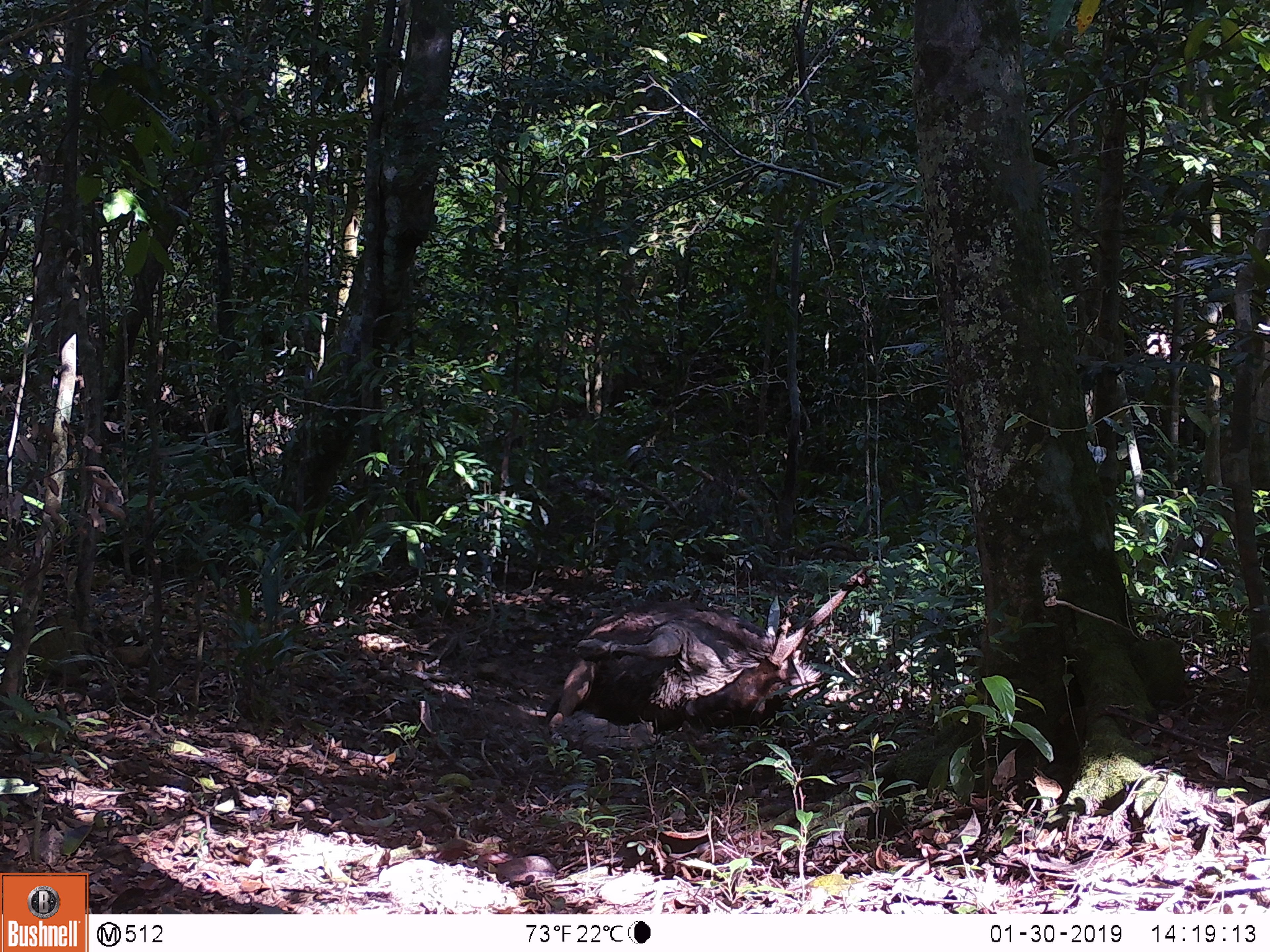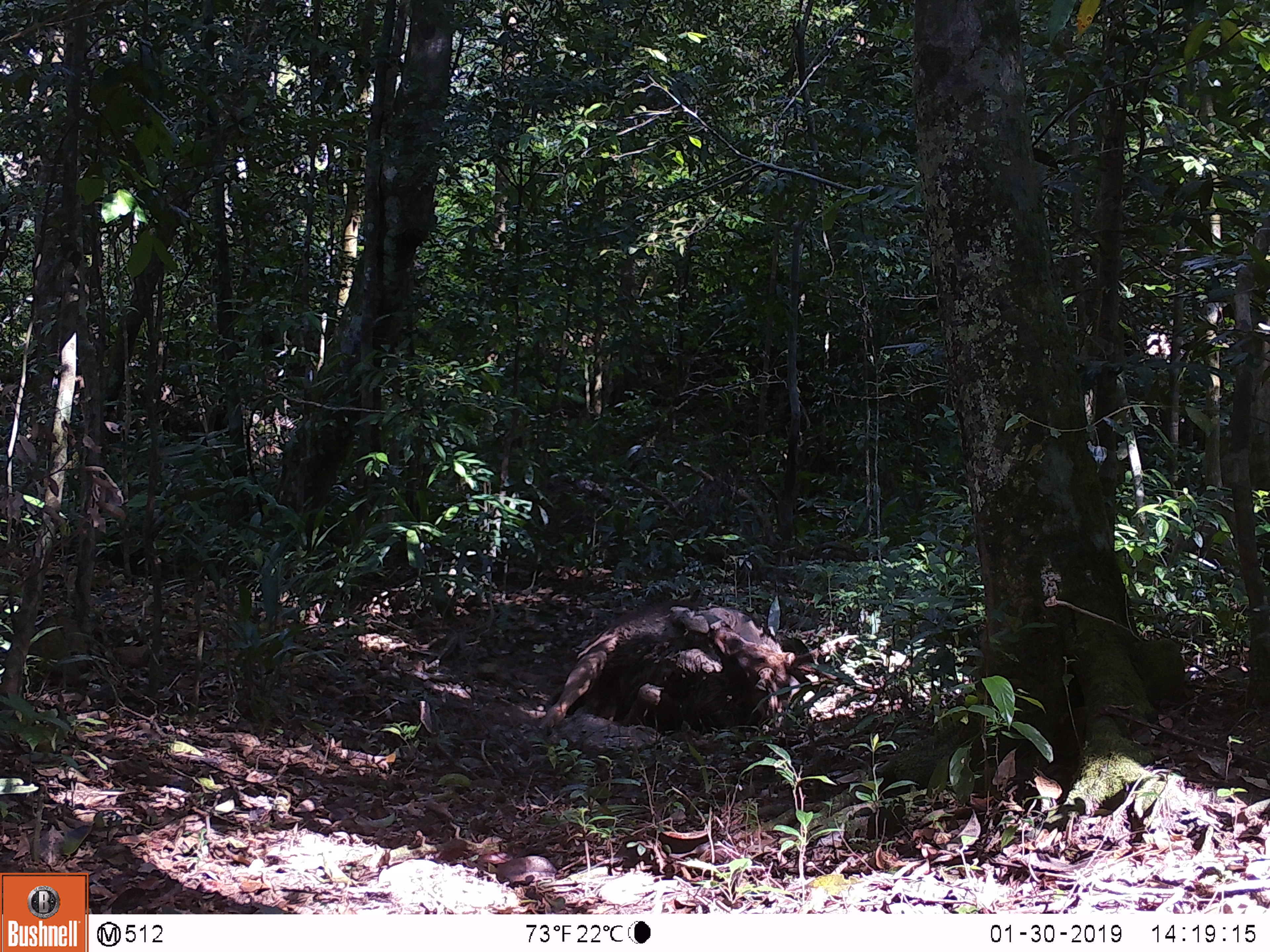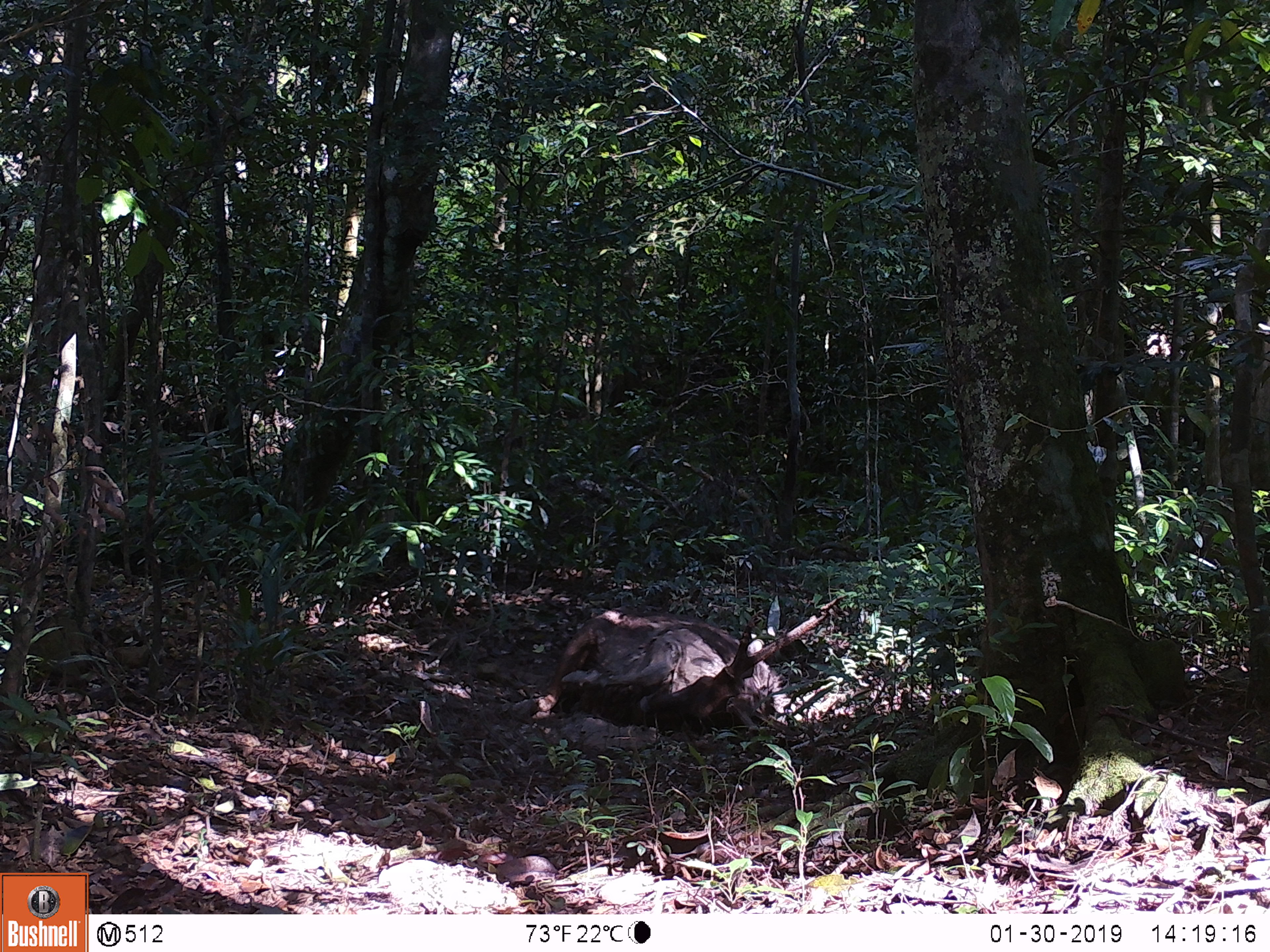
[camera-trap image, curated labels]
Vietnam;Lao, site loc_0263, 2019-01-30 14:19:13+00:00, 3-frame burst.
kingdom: Animalia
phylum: Chordata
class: Mammalia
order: Artiodactyla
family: Cervidae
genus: Rusa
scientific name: Rusa unicolor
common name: sambar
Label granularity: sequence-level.